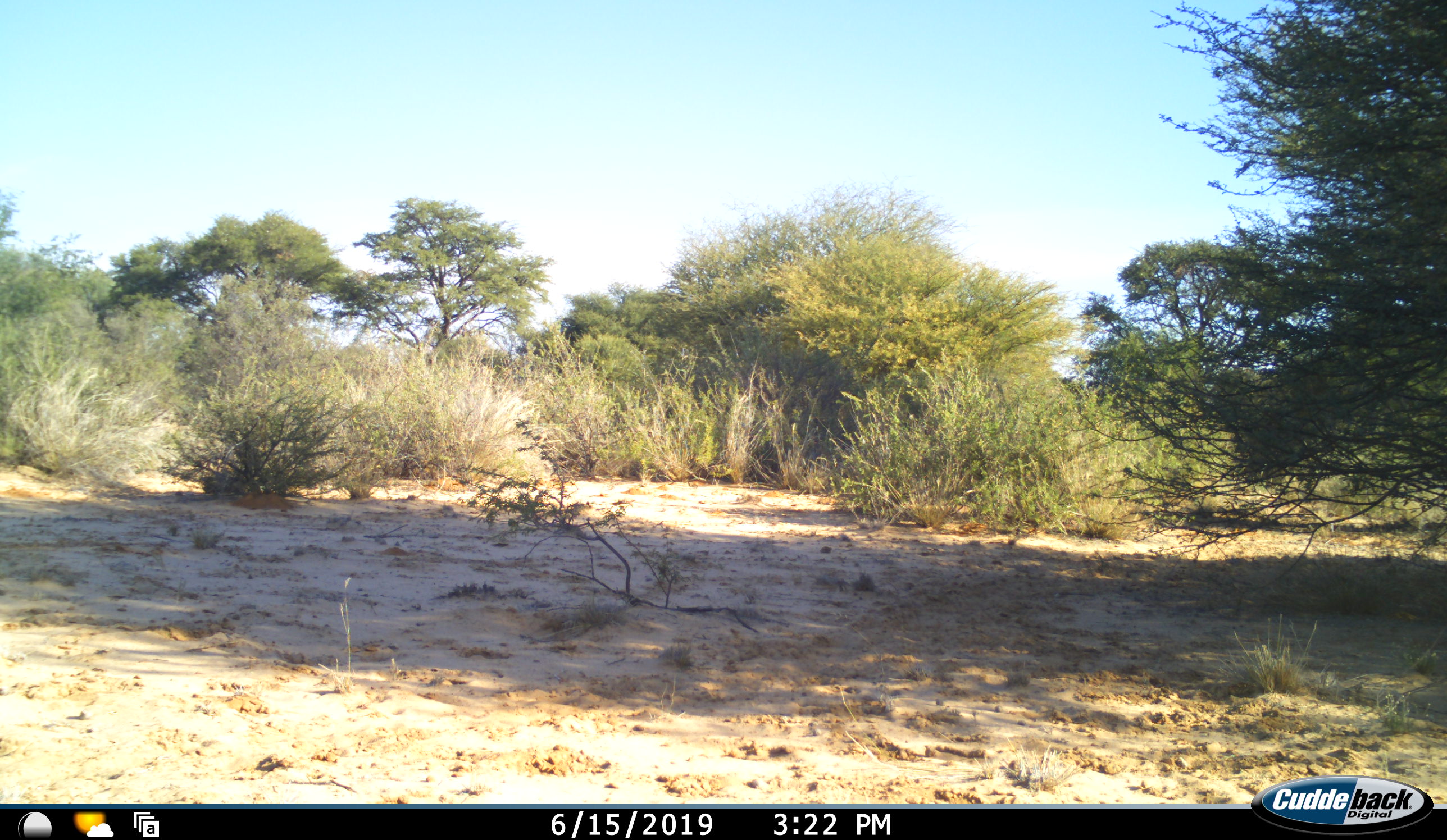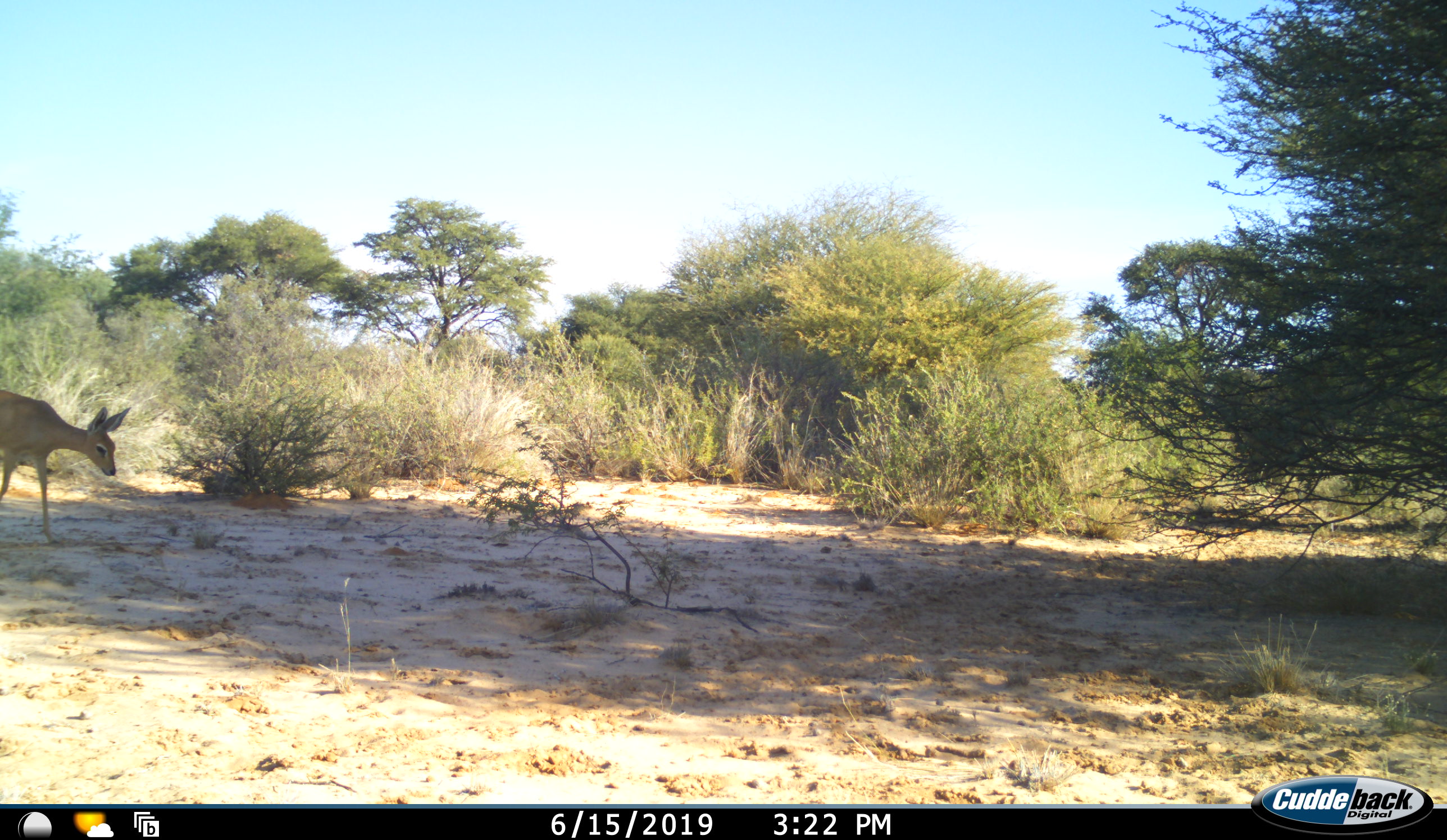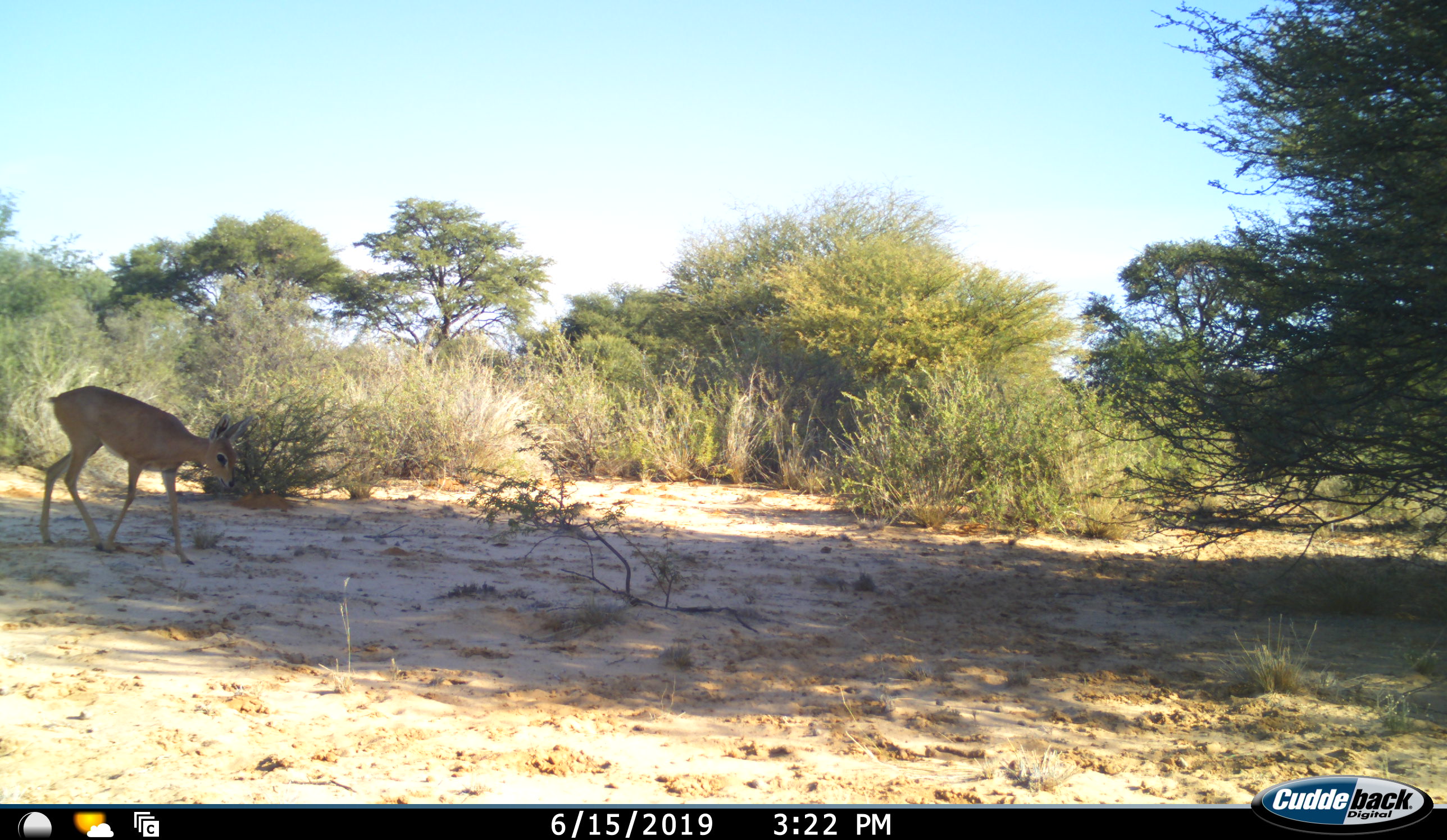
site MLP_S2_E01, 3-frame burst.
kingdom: Animalia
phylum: Chordata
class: Mammalia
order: Artiodactyla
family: Bovidae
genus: Raphicerus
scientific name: Raphicerus campestris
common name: steenbok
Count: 1.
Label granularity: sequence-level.